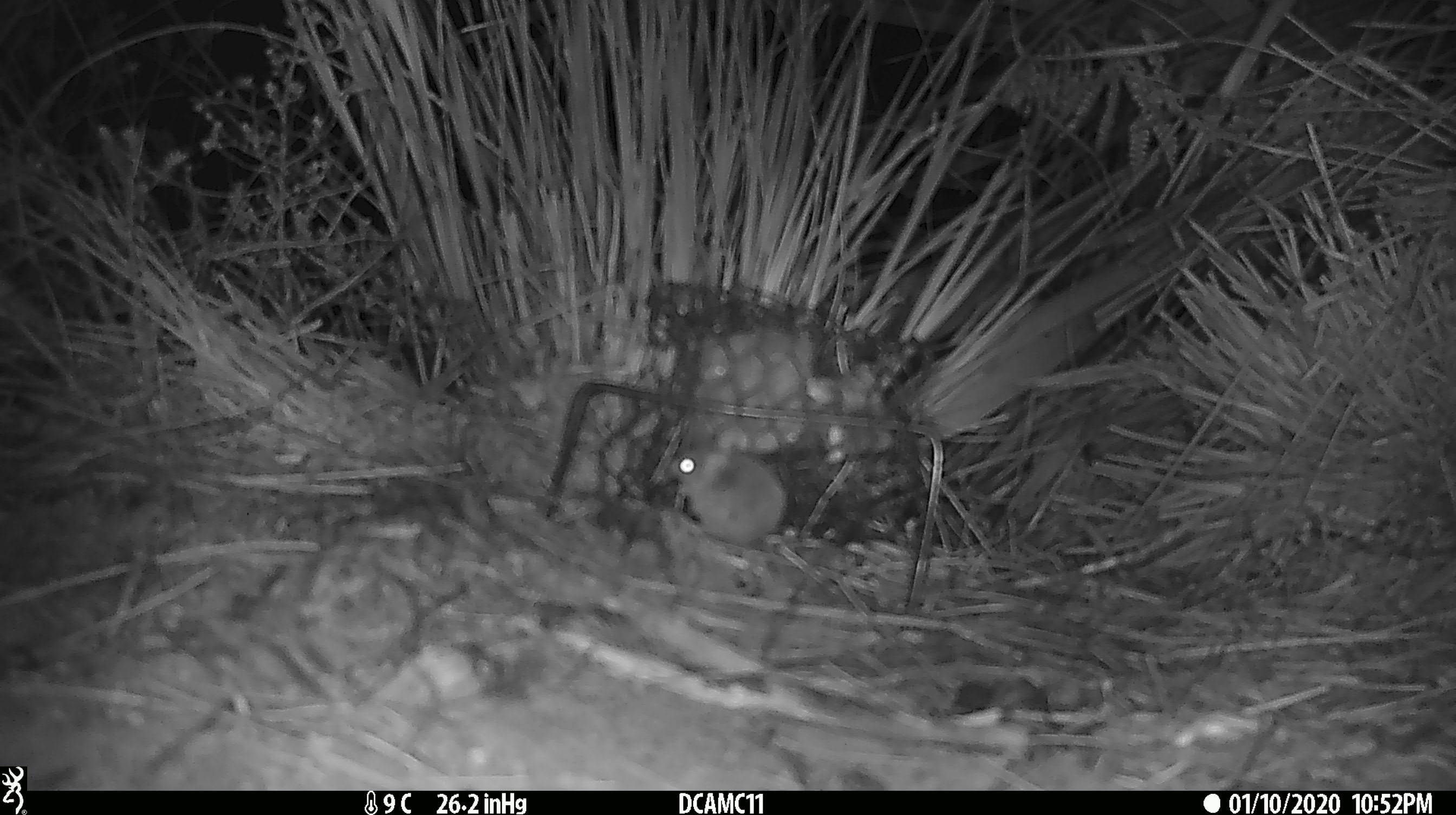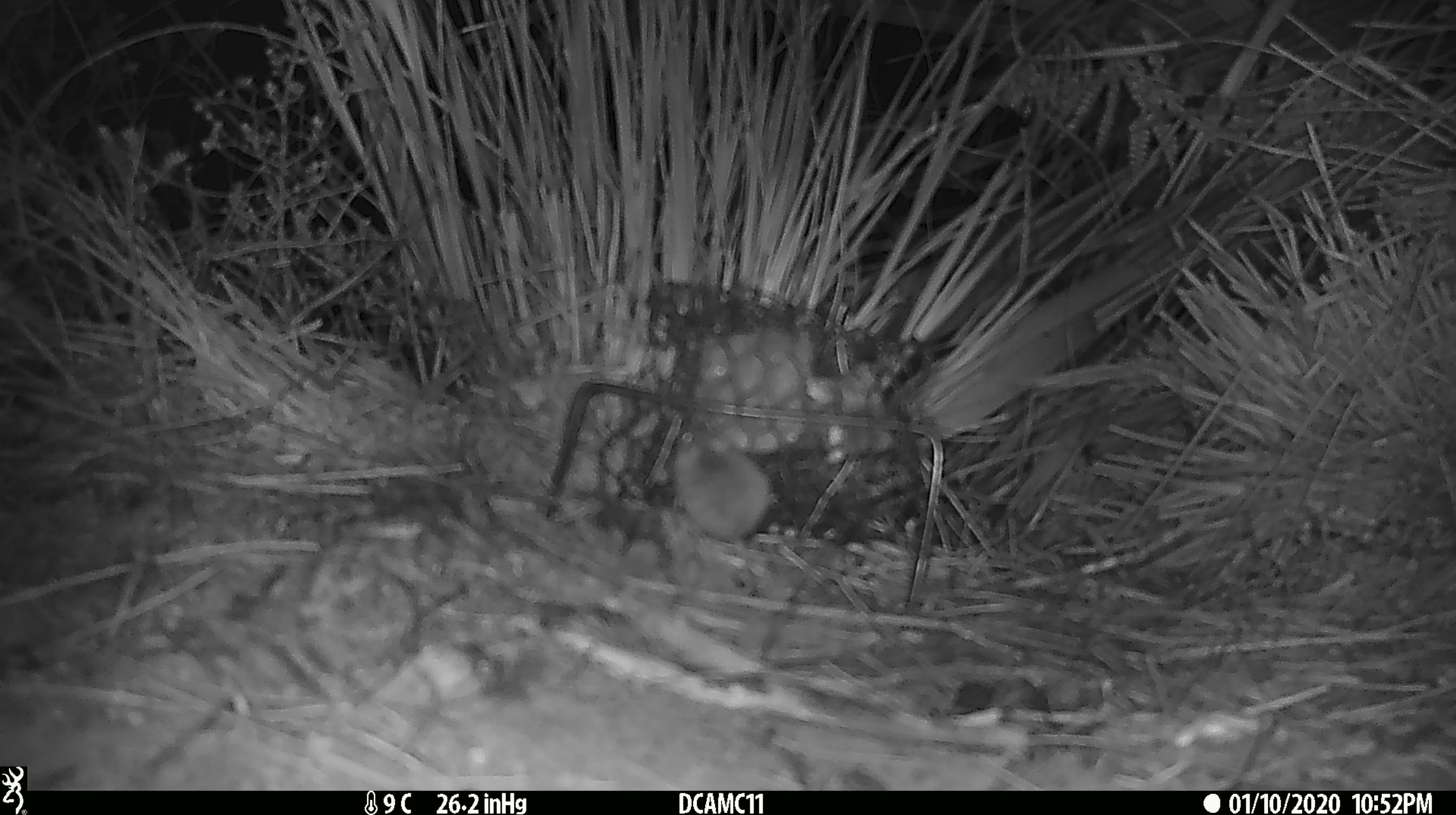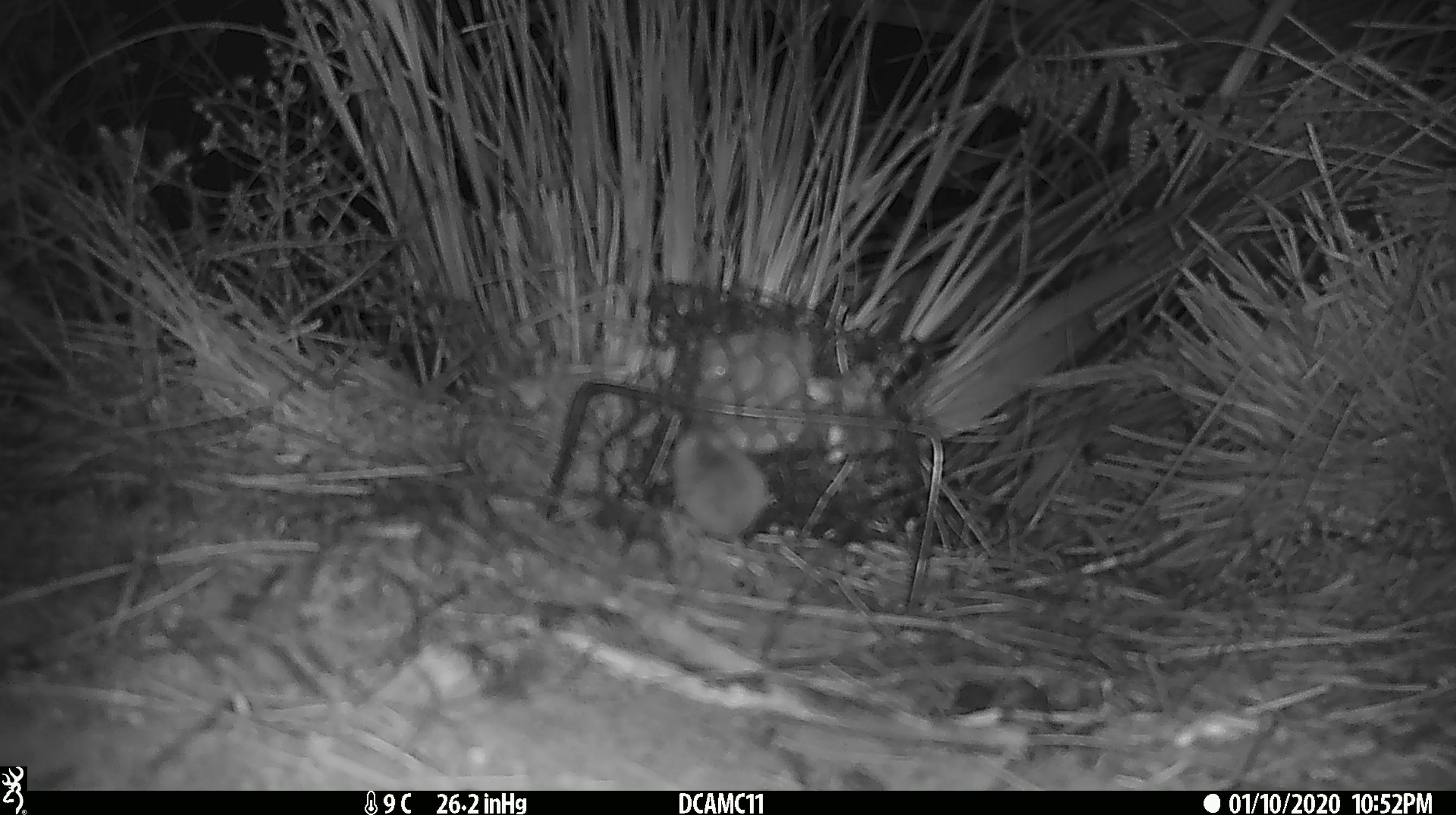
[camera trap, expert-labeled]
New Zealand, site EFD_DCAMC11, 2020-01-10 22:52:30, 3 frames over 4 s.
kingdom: Animalia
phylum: Chordata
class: Mammalia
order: Rodentia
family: Muridae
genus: Mus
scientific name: Mus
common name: mouse